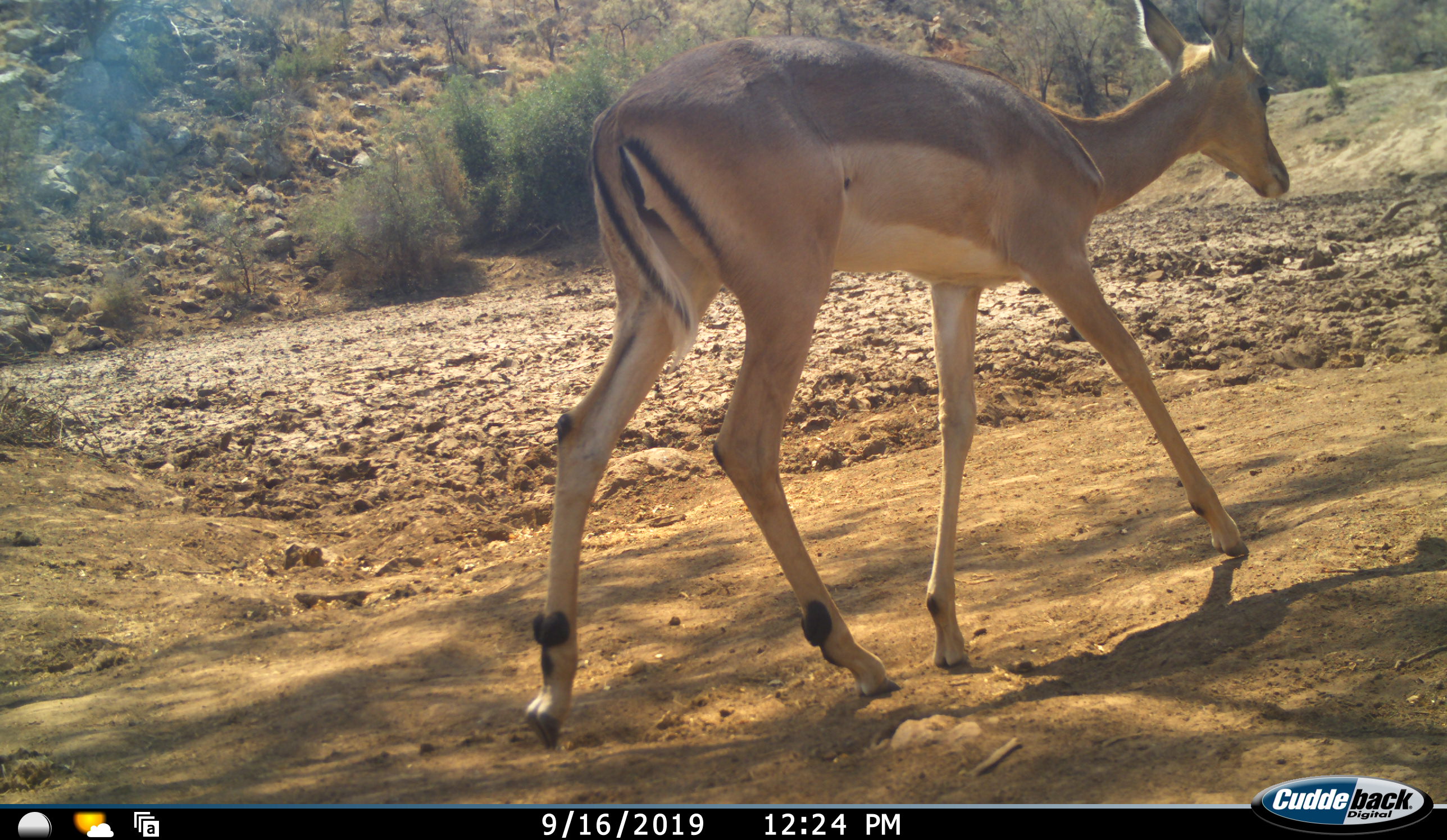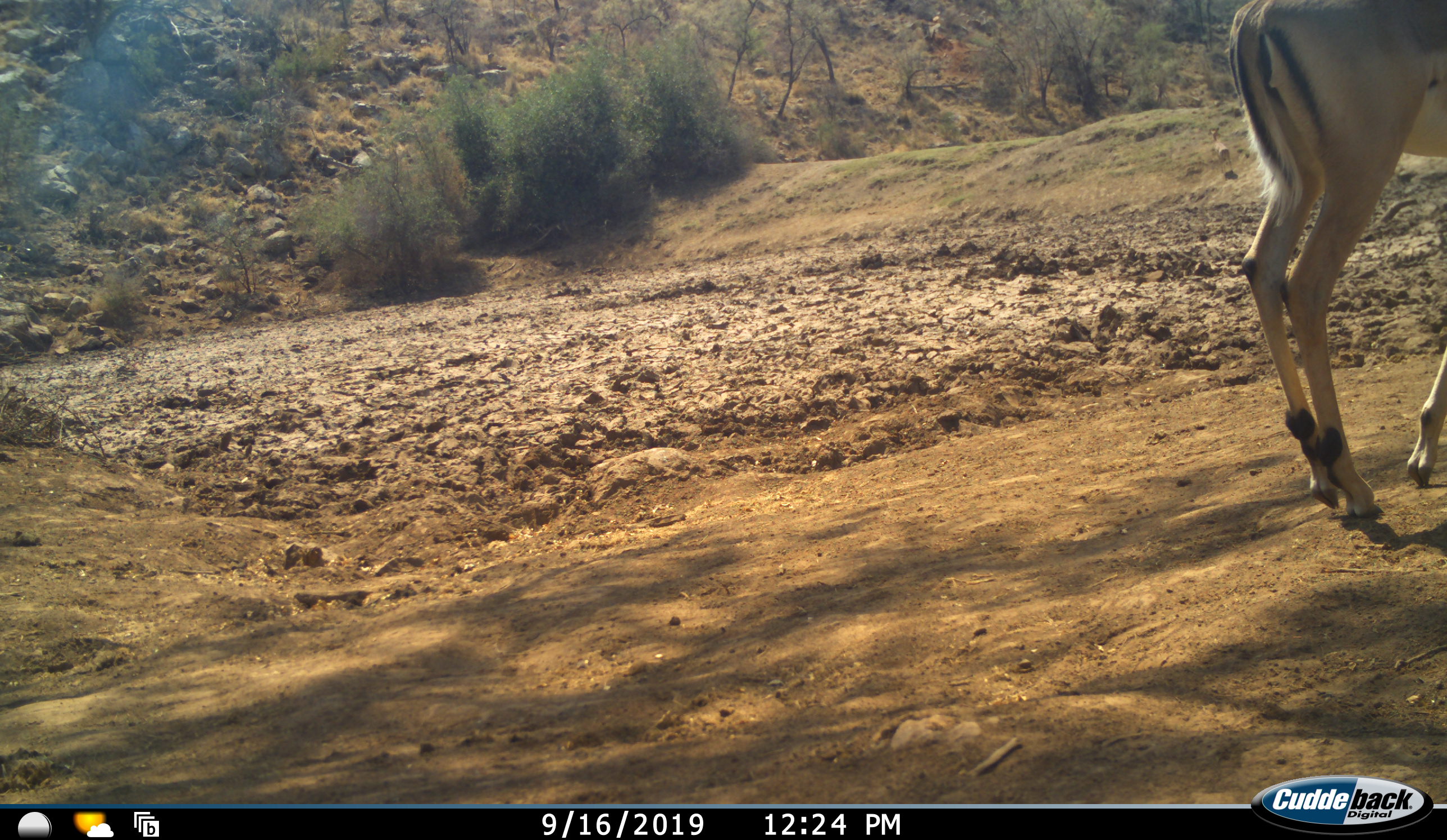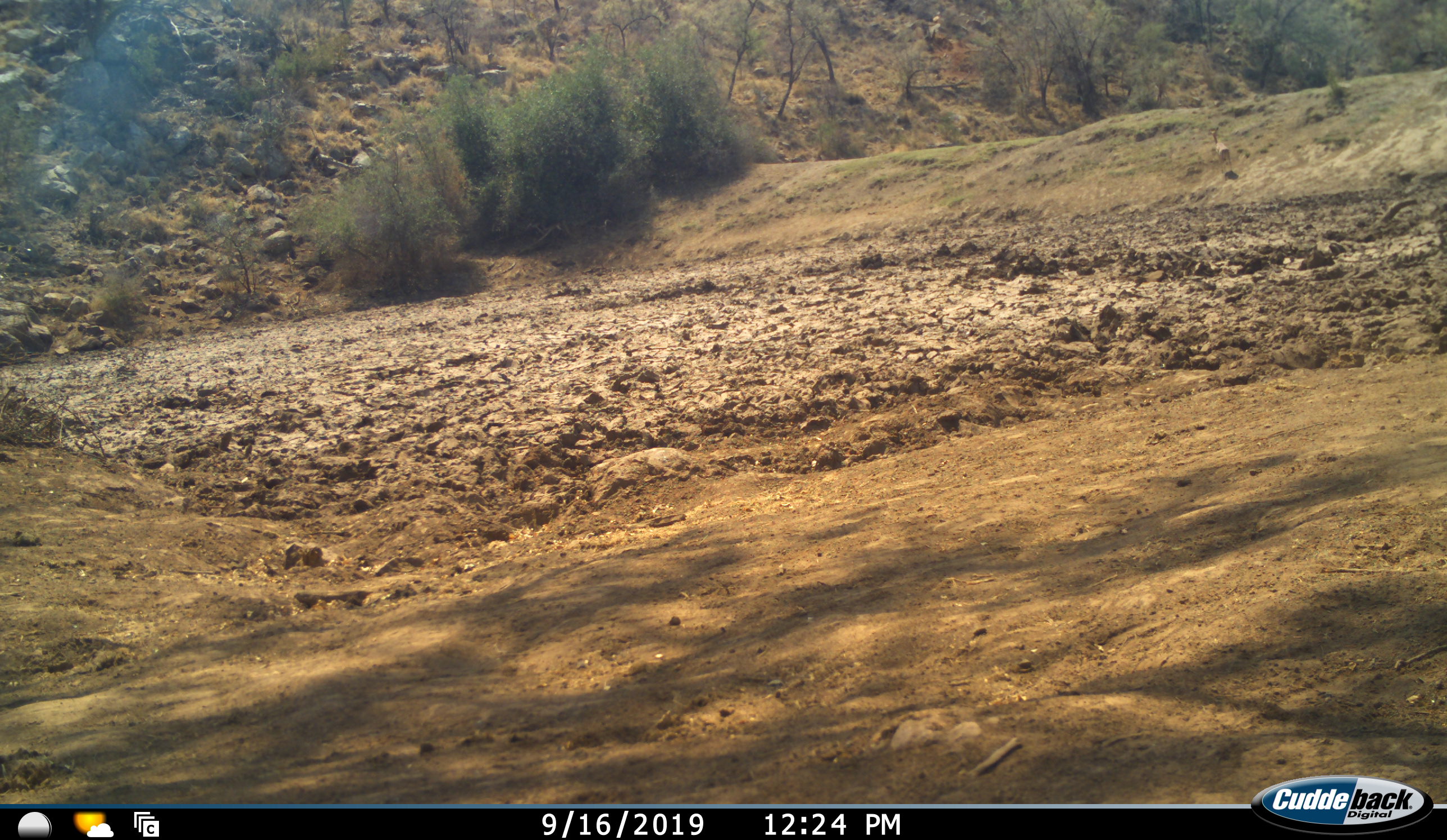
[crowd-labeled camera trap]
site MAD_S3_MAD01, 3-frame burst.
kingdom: Animalia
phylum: Chordata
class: Mammalia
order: Artiodactyla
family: Bovidae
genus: Aepyceros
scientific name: Aepyceros melampus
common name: impala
Impala (Aepyceros melampus), count 1. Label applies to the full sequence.